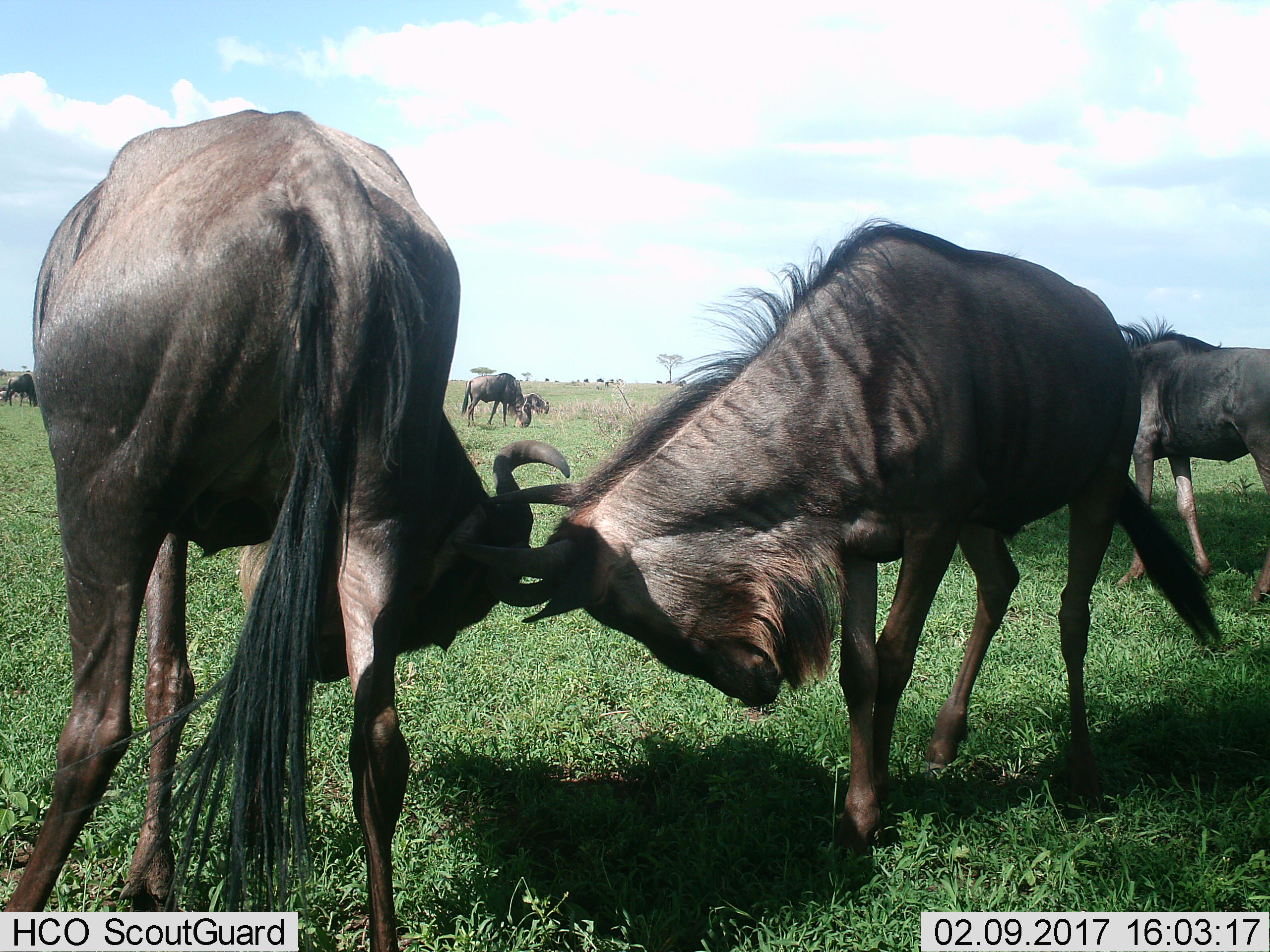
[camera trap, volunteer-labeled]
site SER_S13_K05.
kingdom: Animalia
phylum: Chordata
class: Mammalia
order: Artiodactyla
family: Bovidae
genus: Connochaetes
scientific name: Connochaetes taurinus taurinus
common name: blue wildebeest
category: wildebeestblue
Wildebeestblue (blue wildebeest) (Connochaetes taurinus taurinus), count 5. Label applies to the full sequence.